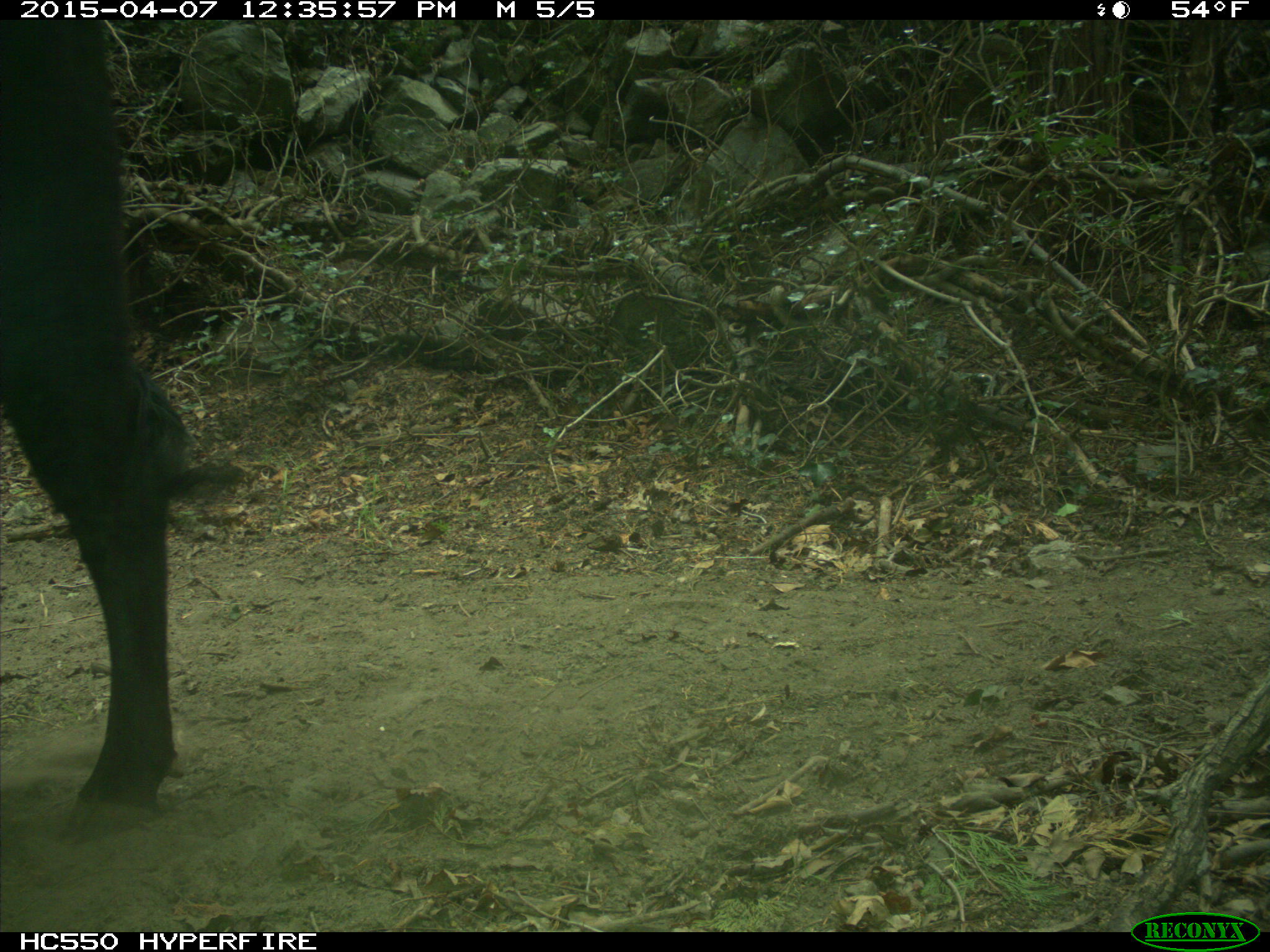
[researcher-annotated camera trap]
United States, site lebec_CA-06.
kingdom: Animalia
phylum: Chordata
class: Mammalia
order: Artiodactyla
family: Bovidae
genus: Bos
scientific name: Bos taurus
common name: domestic cow